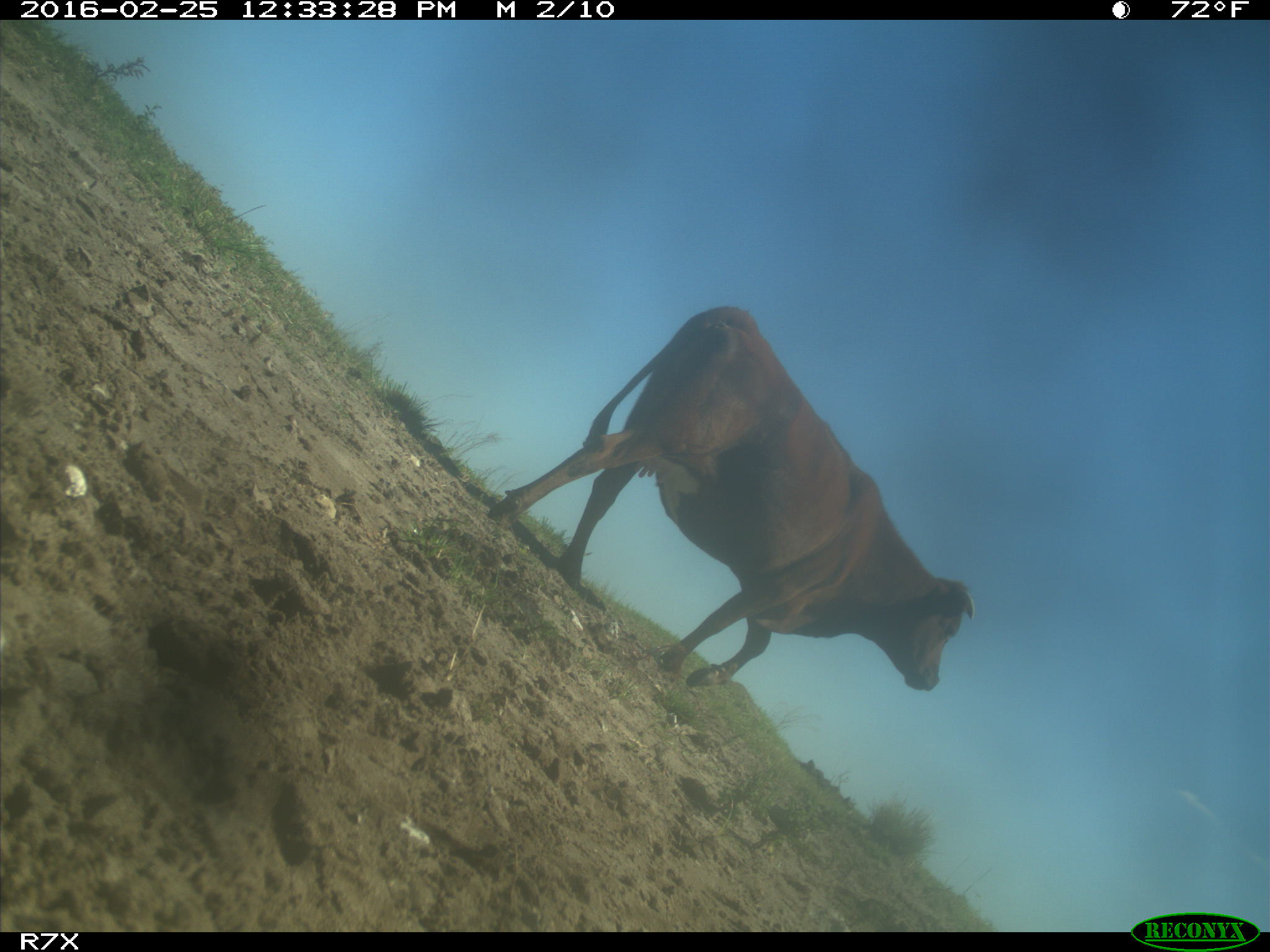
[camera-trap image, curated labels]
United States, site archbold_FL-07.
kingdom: Animalia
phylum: Chordata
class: Mammalia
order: Artiodactyla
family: Bovidae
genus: Bos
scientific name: Bos taurus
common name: domestic cow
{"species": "Bos taurus (domestic cow)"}